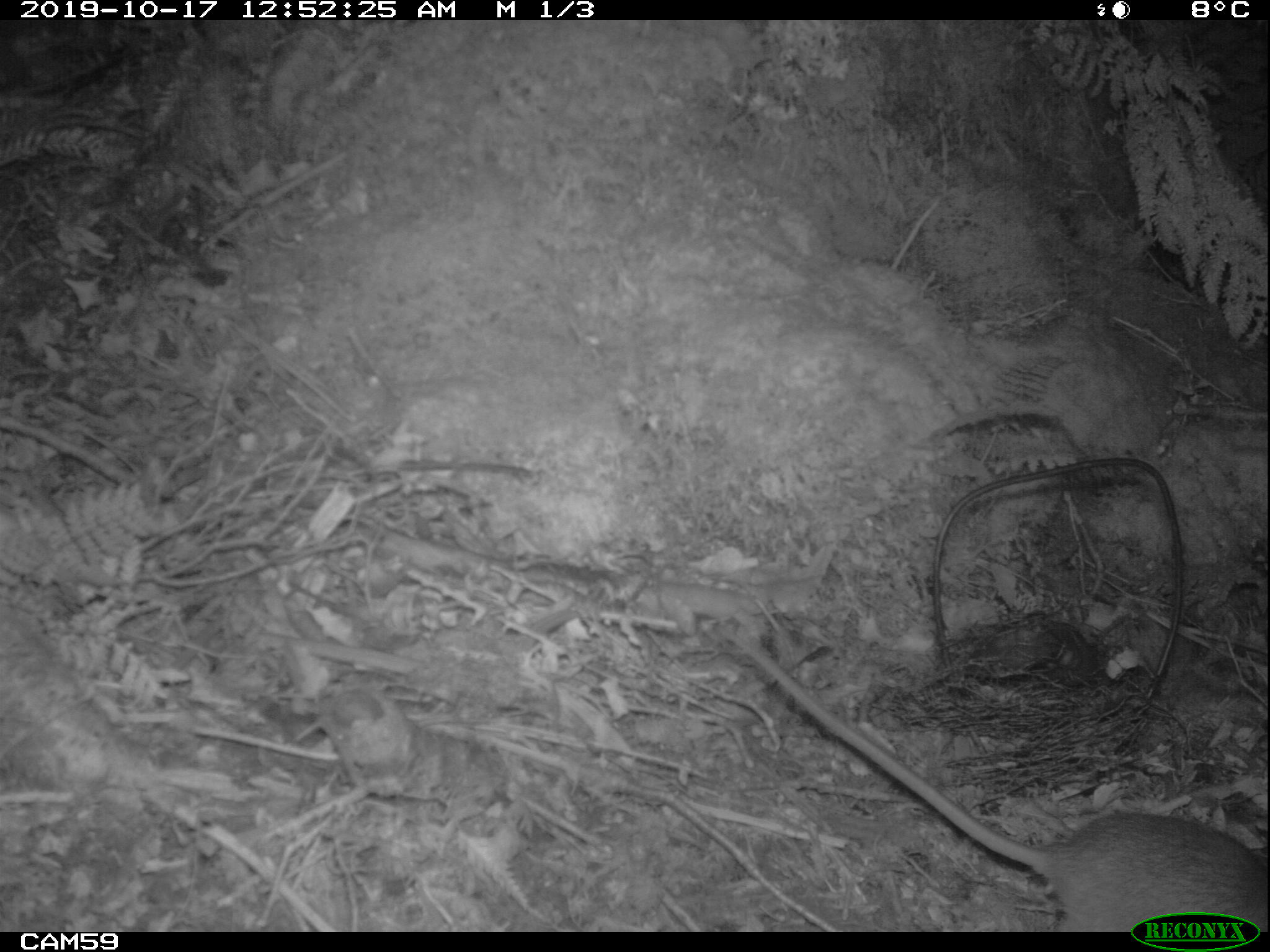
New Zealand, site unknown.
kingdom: Animalia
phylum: Chordata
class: Mammalia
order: Rodentia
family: Muridae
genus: Rattus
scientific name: Rattus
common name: rat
Rat (Rattus).